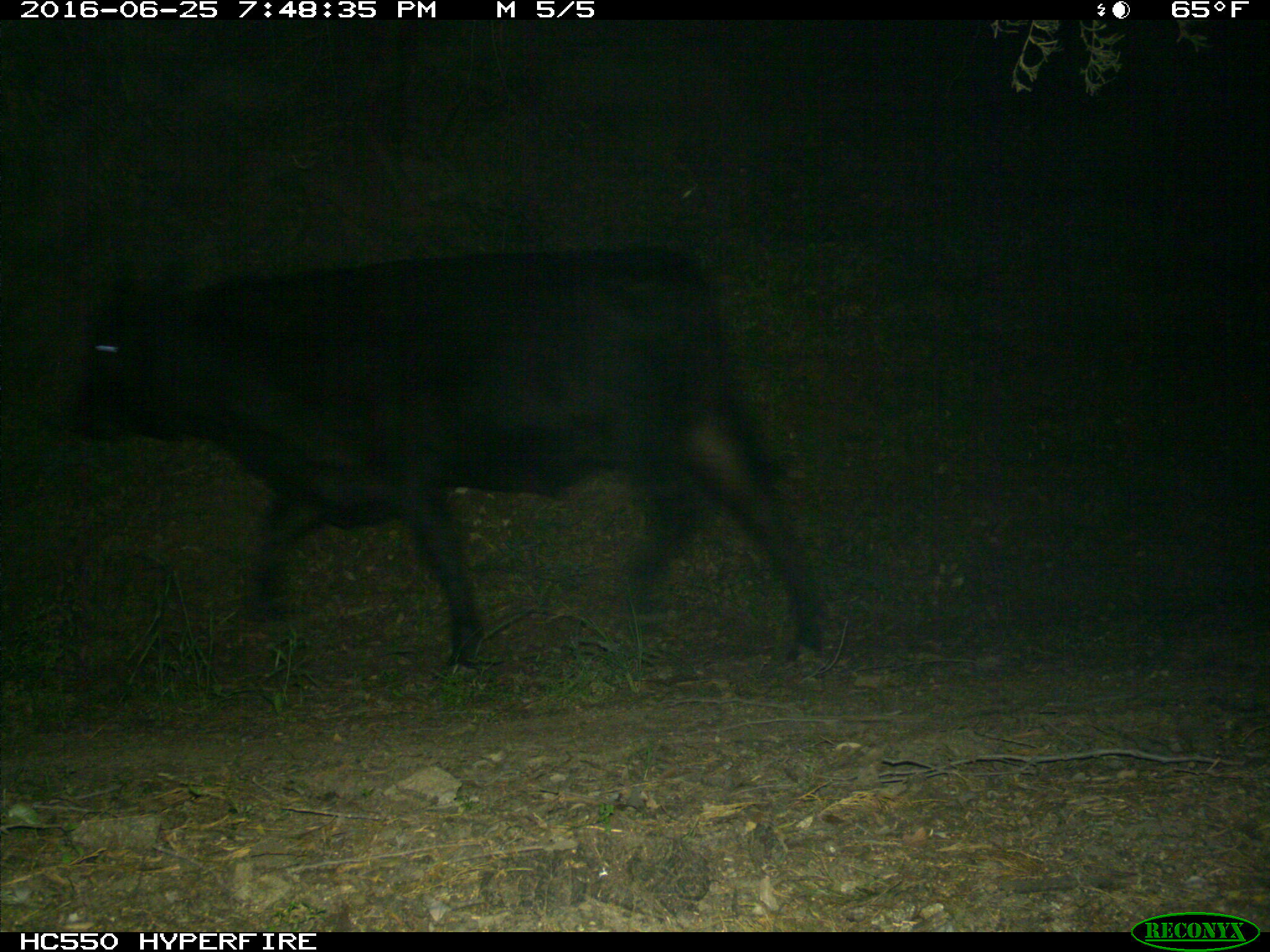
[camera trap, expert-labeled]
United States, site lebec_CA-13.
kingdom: Animalia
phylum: Chordata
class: Mammalia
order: Artiodactyla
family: Bovidae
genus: Bos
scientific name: Bos taurus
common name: domestic cow